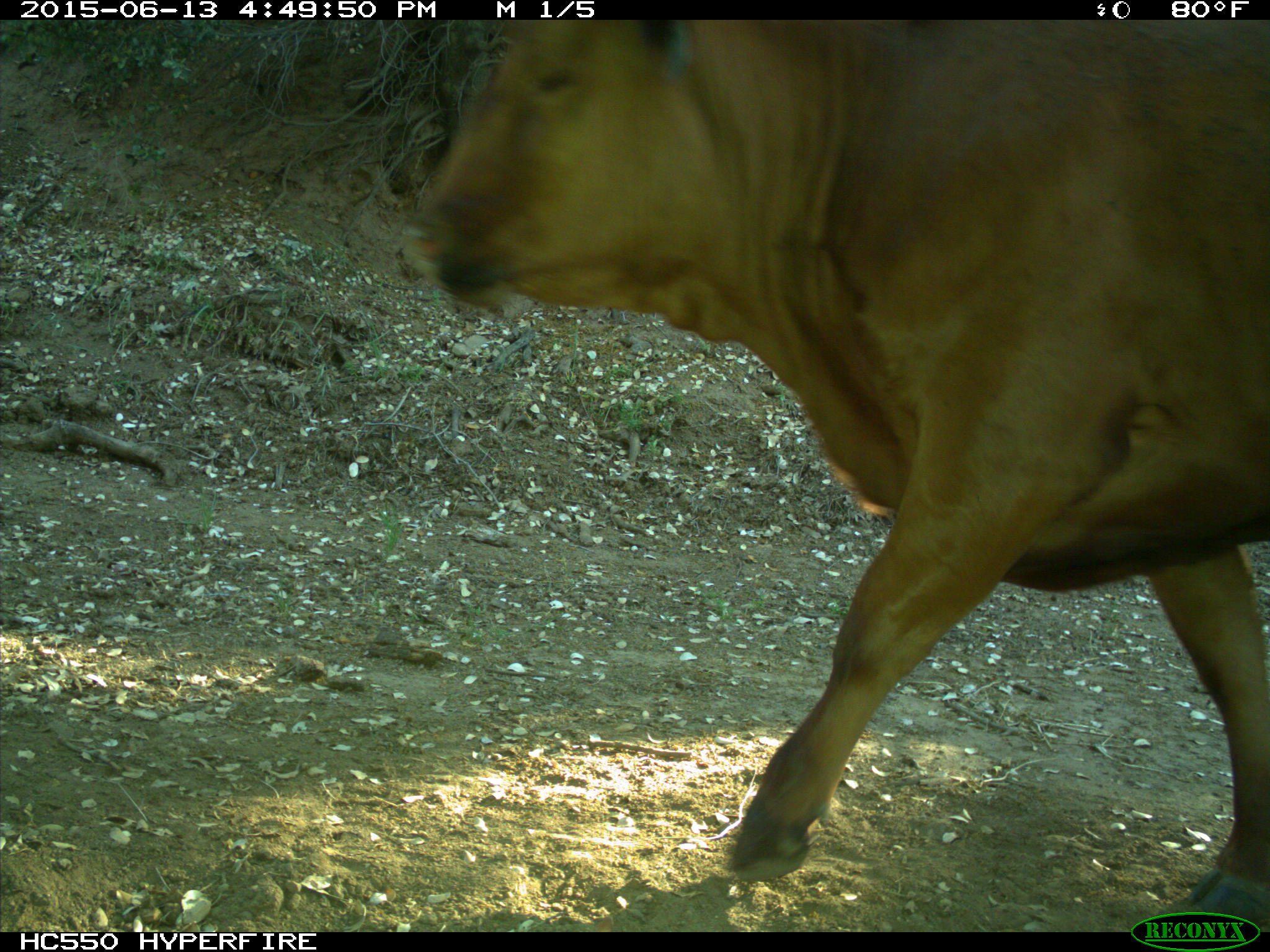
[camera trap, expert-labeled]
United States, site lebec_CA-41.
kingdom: Animalia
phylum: Chordata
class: Mammalia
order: Artiodactyla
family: Bovidae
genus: Bos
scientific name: Bos taurus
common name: domestic cow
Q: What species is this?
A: Bos taurus (domestic cow).